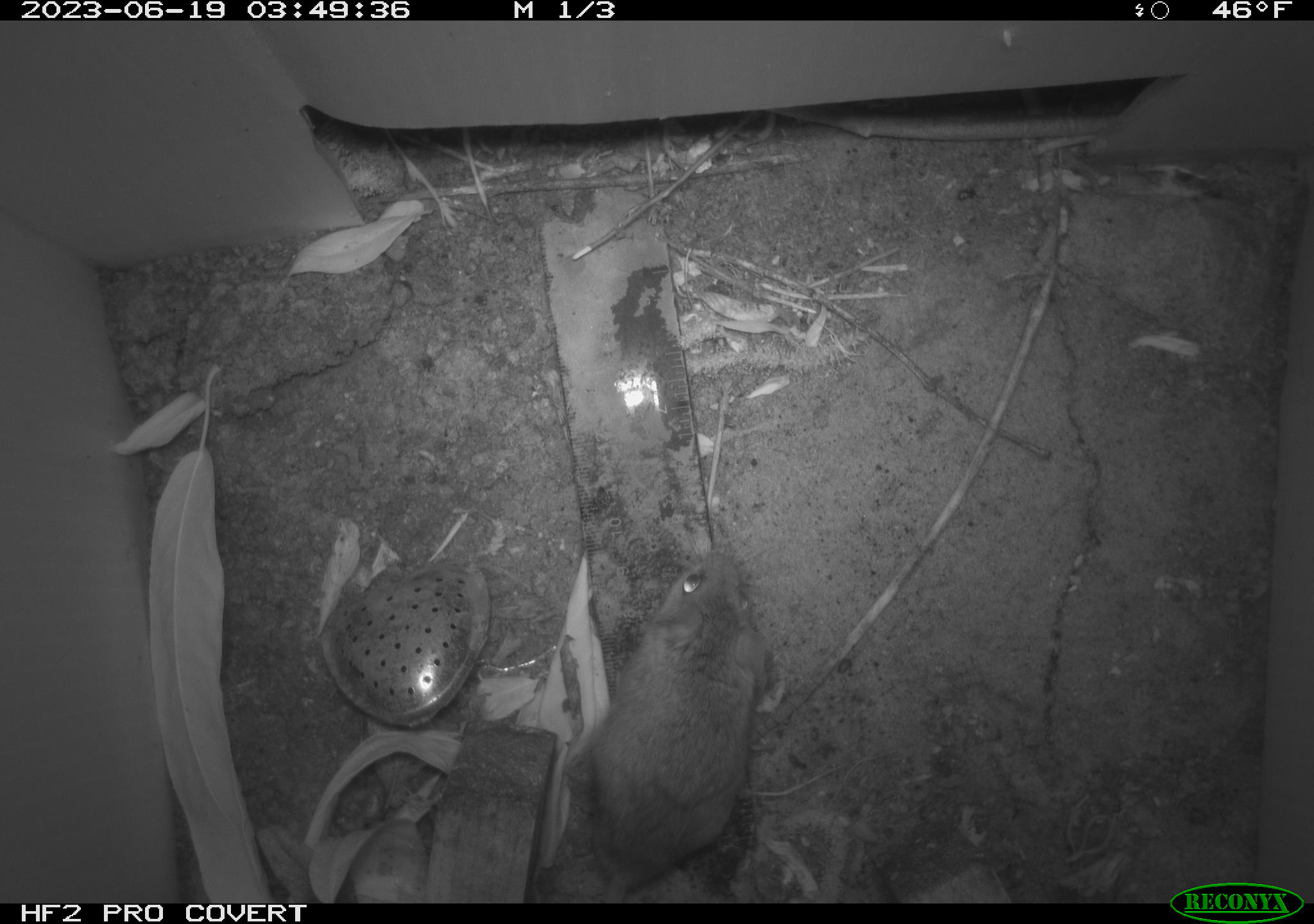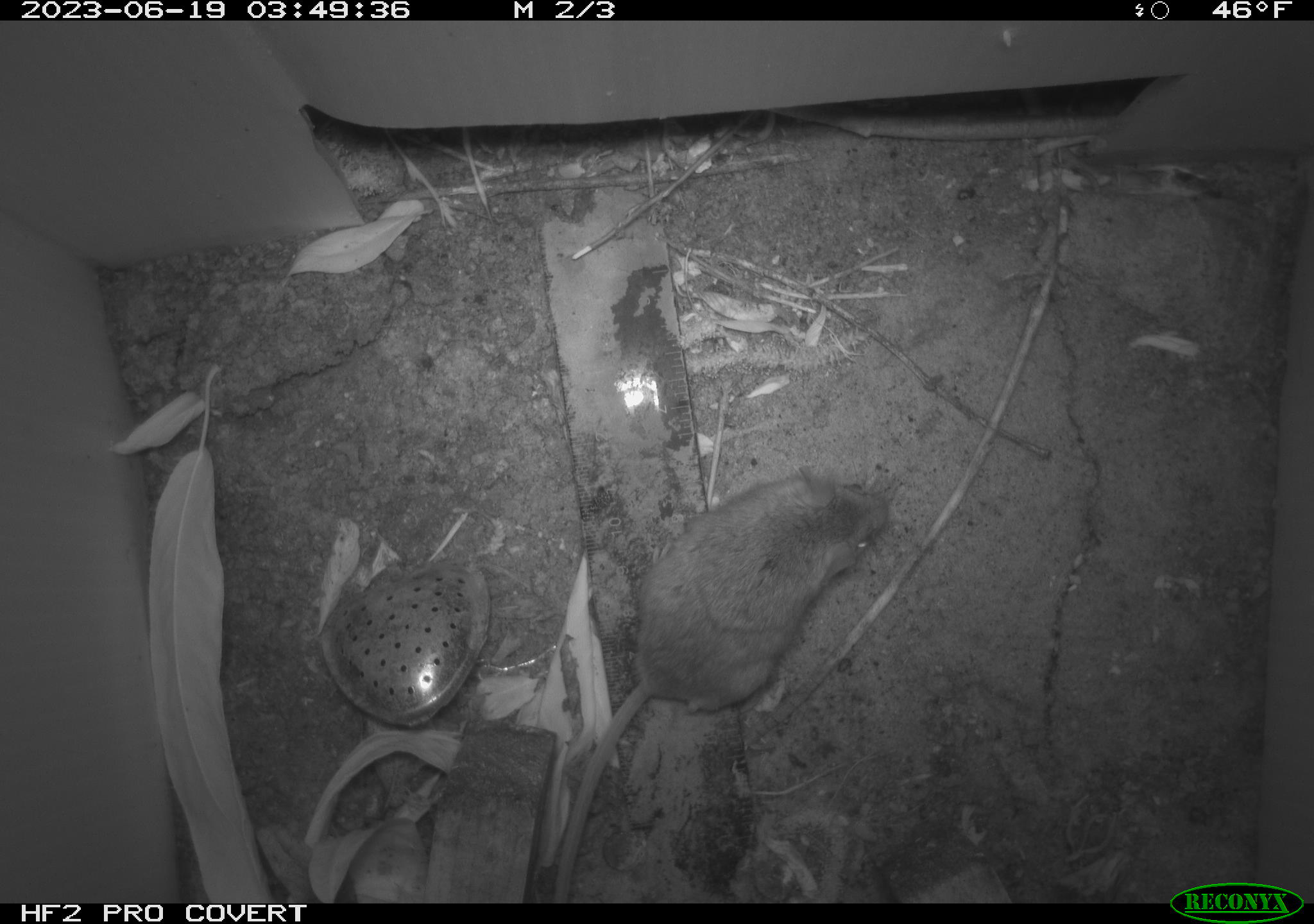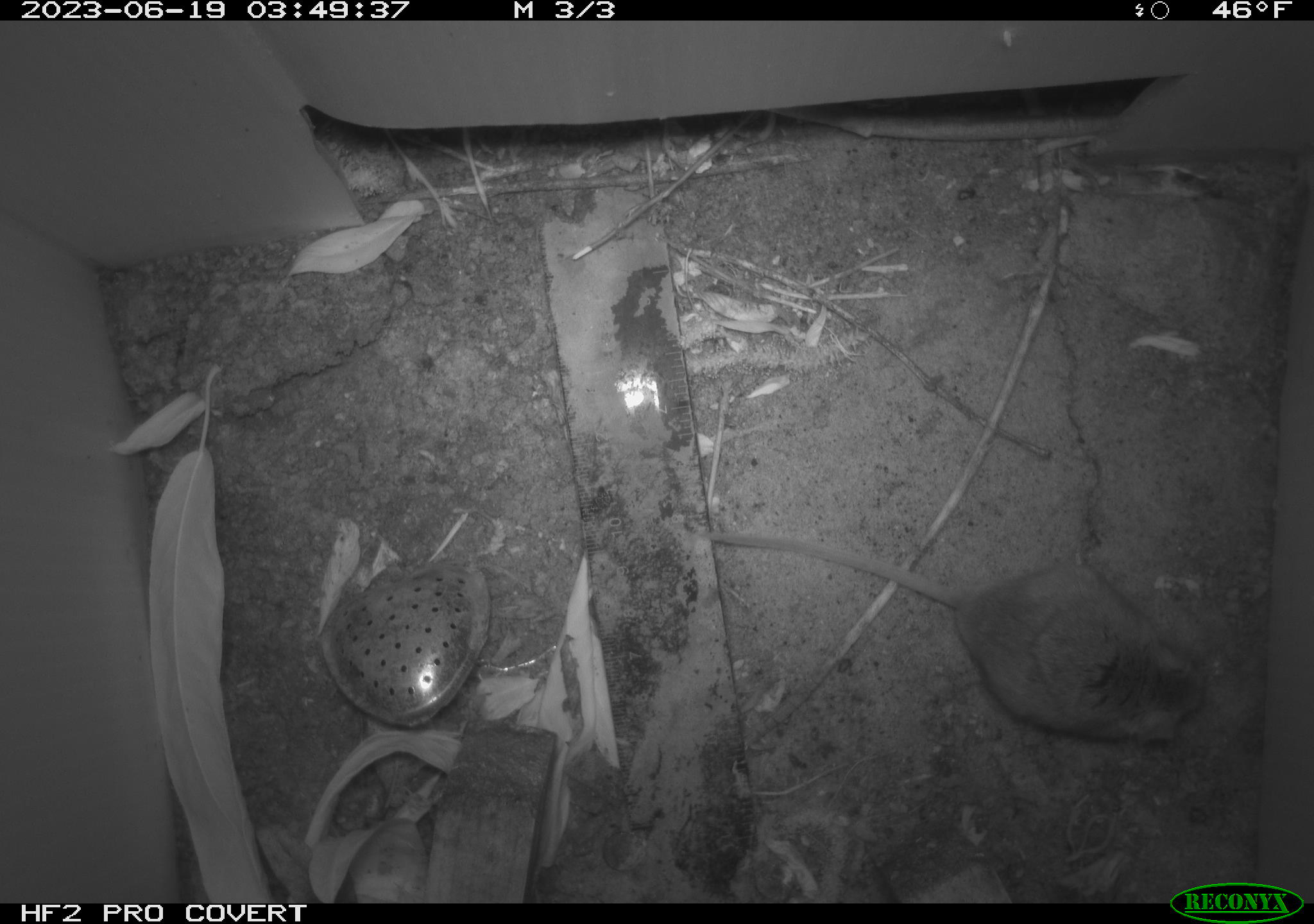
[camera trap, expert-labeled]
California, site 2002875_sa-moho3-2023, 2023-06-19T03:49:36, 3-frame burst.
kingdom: Animalia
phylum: Chordata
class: Mammalia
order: Rodentia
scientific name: Rodentia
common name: mouse species